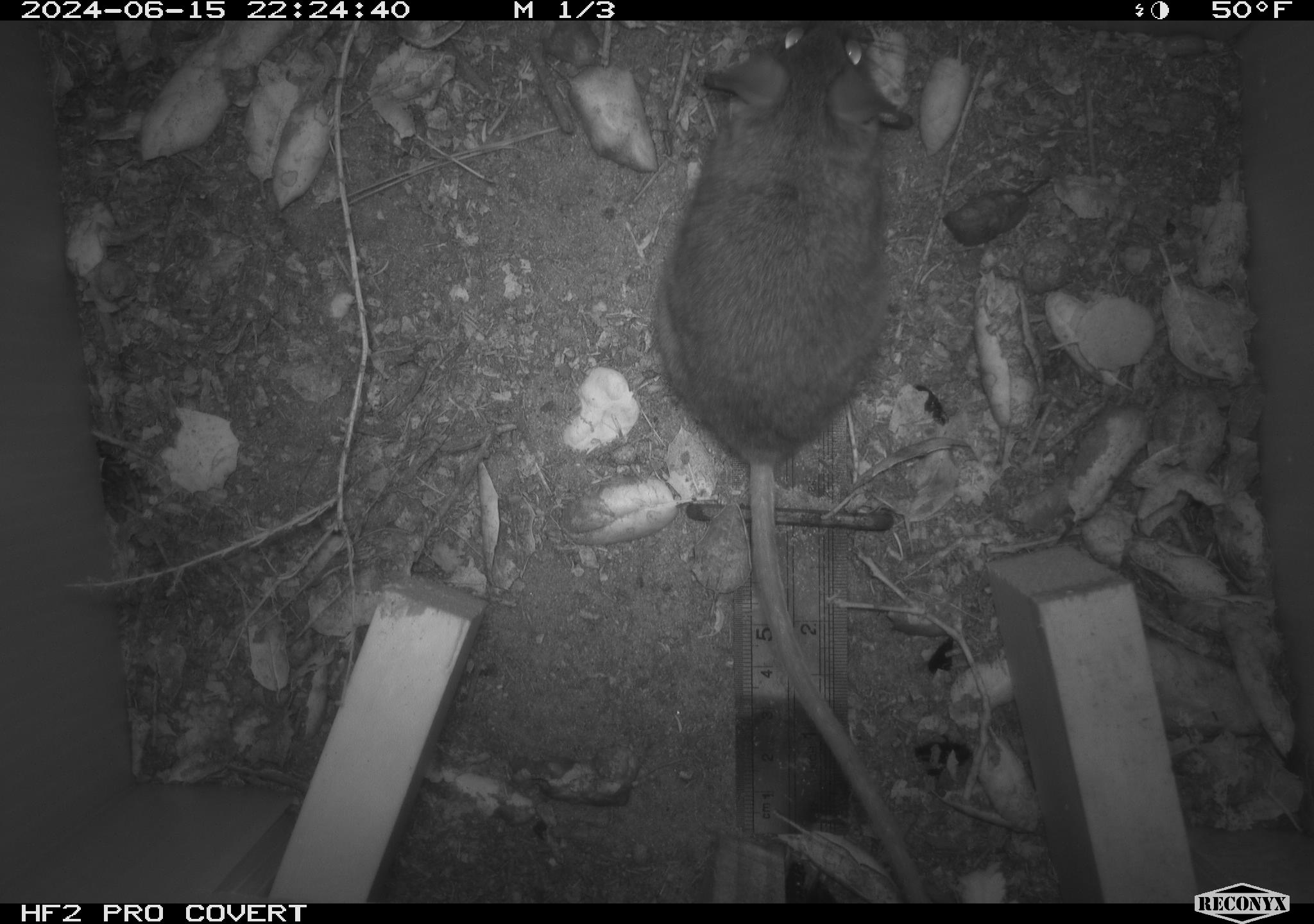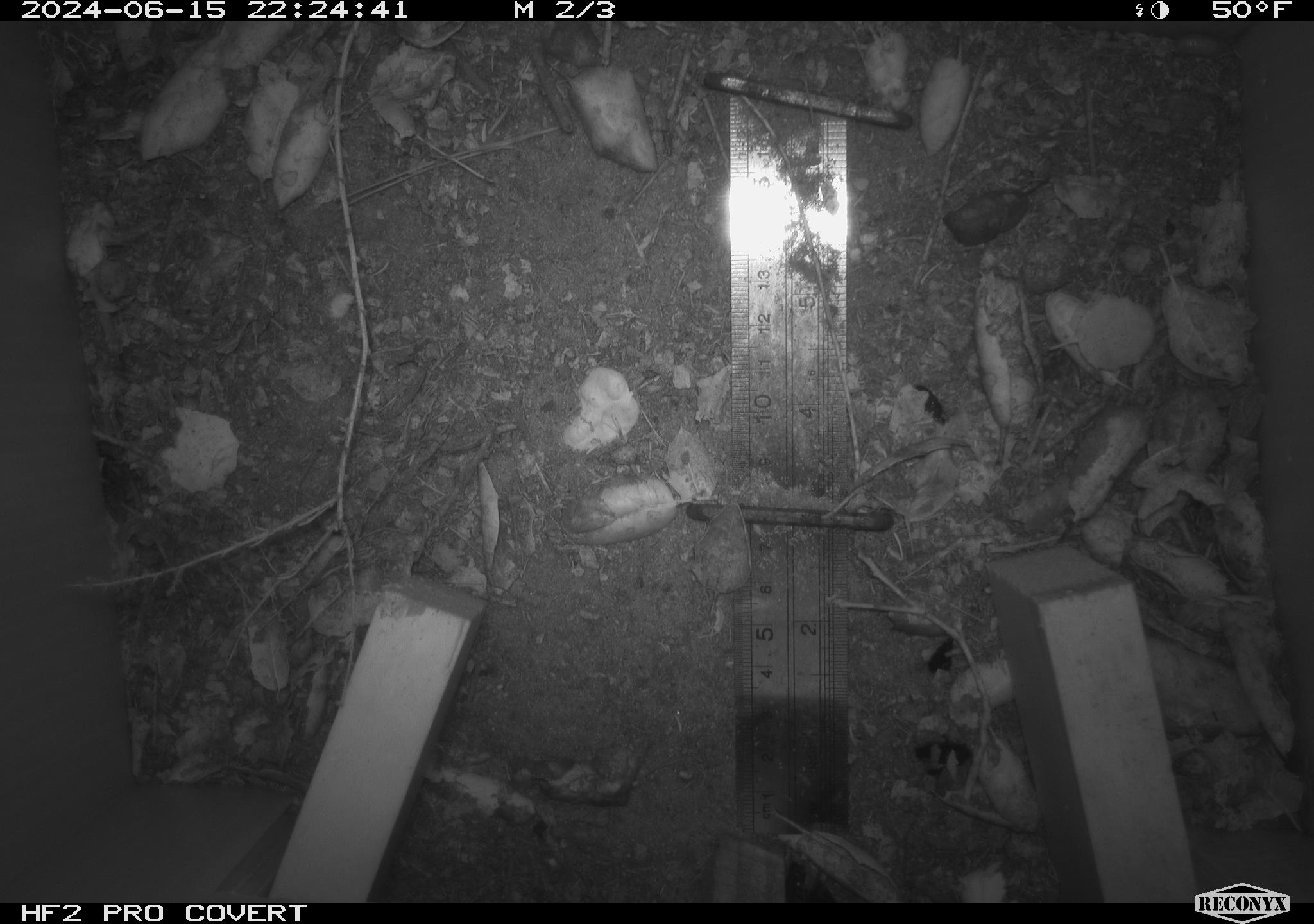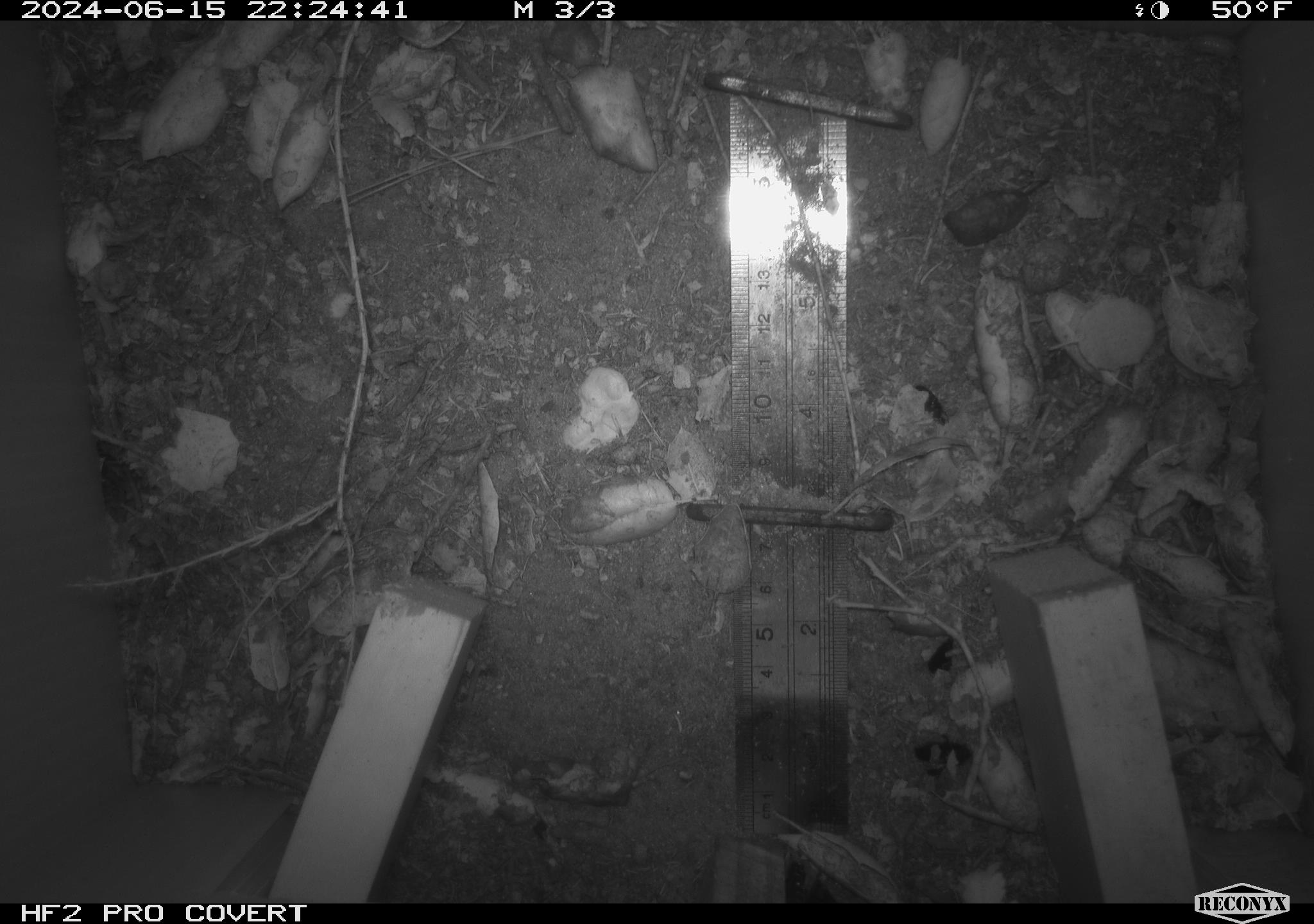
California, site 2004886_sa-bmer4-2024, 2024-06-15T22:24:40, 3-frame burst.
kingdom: Animalia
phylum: Chordata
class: Mammalia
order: Rodentia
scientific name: Rodentia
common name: woodrat or rat or mouse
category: woodrat or rat or mouse species